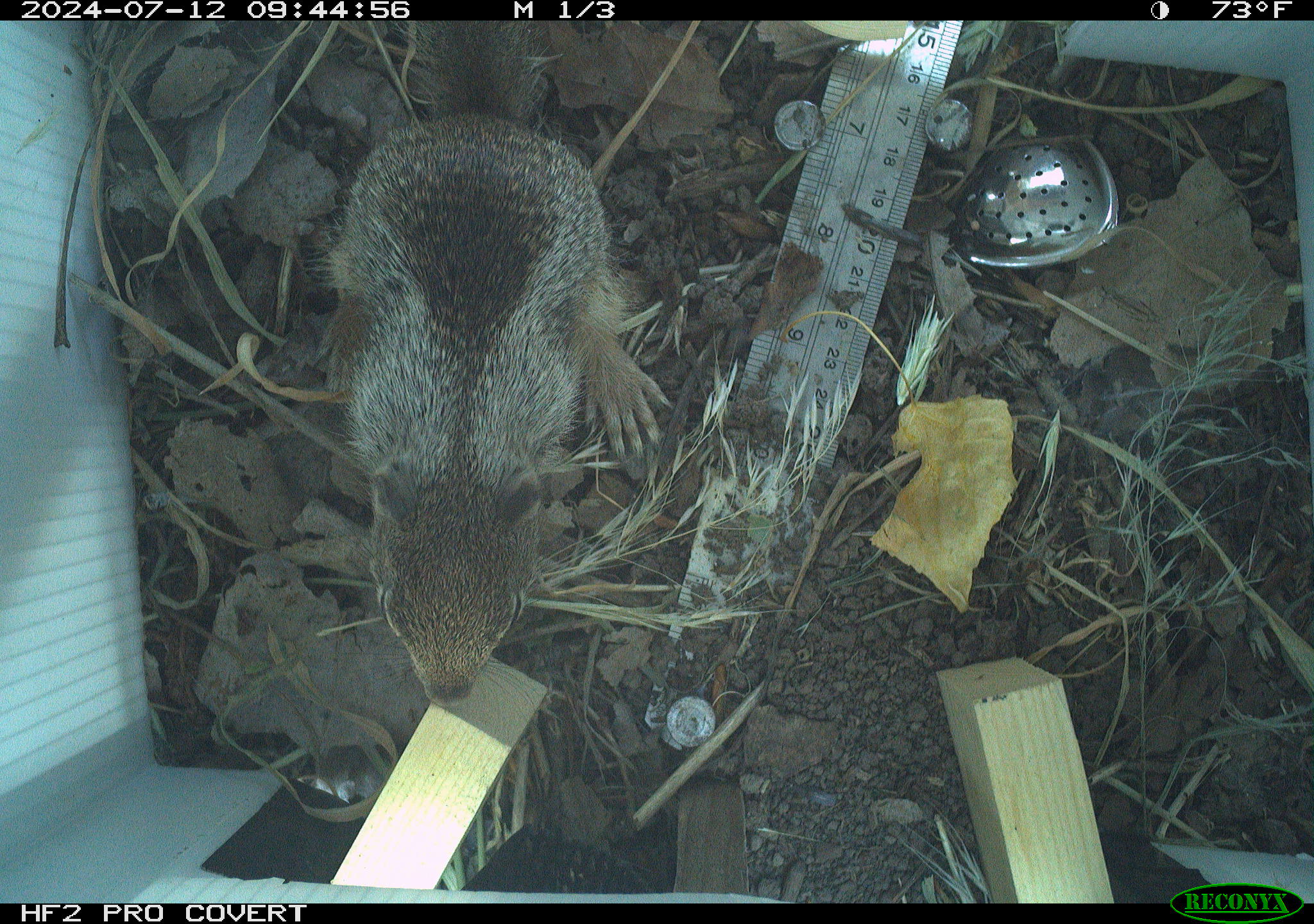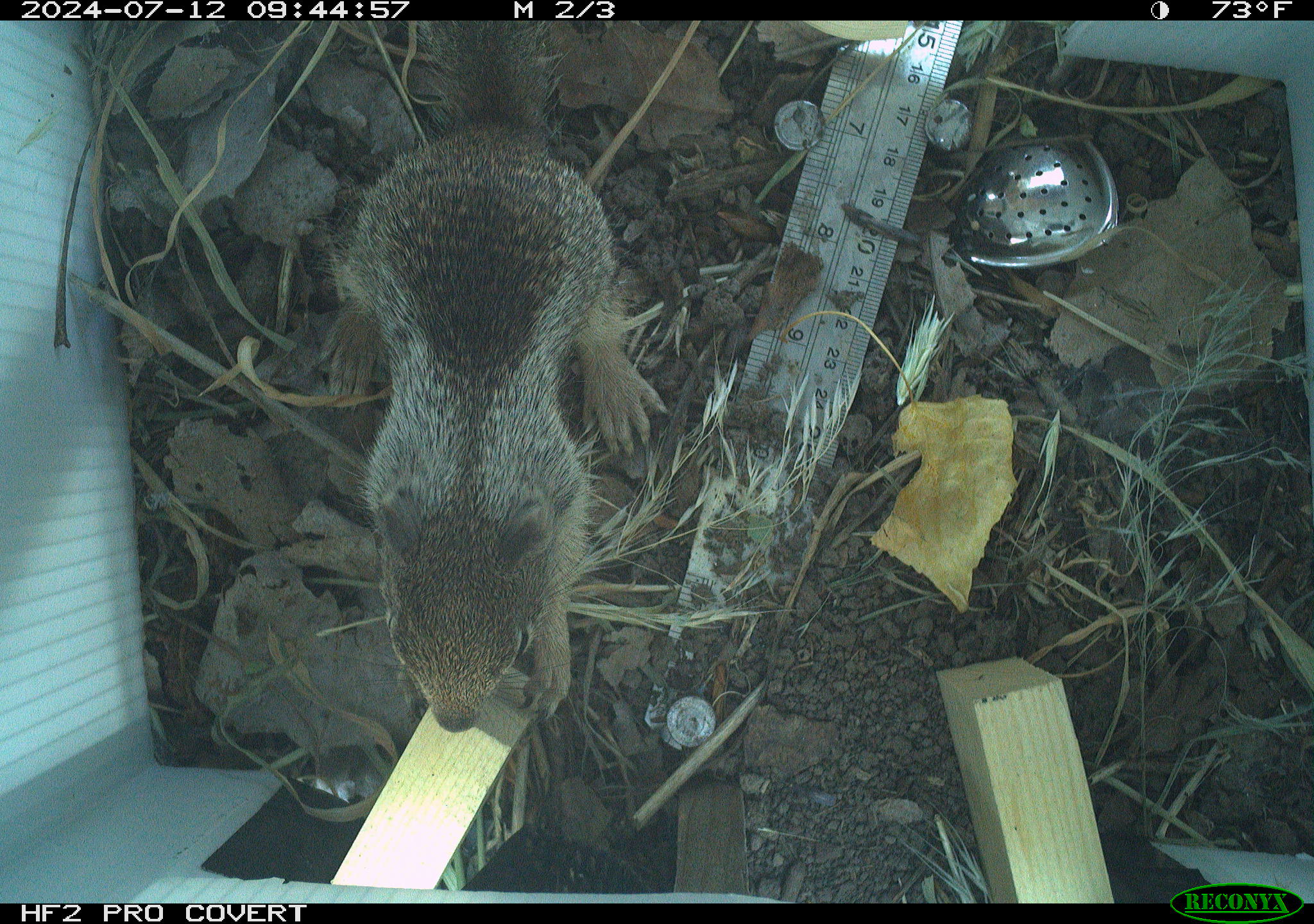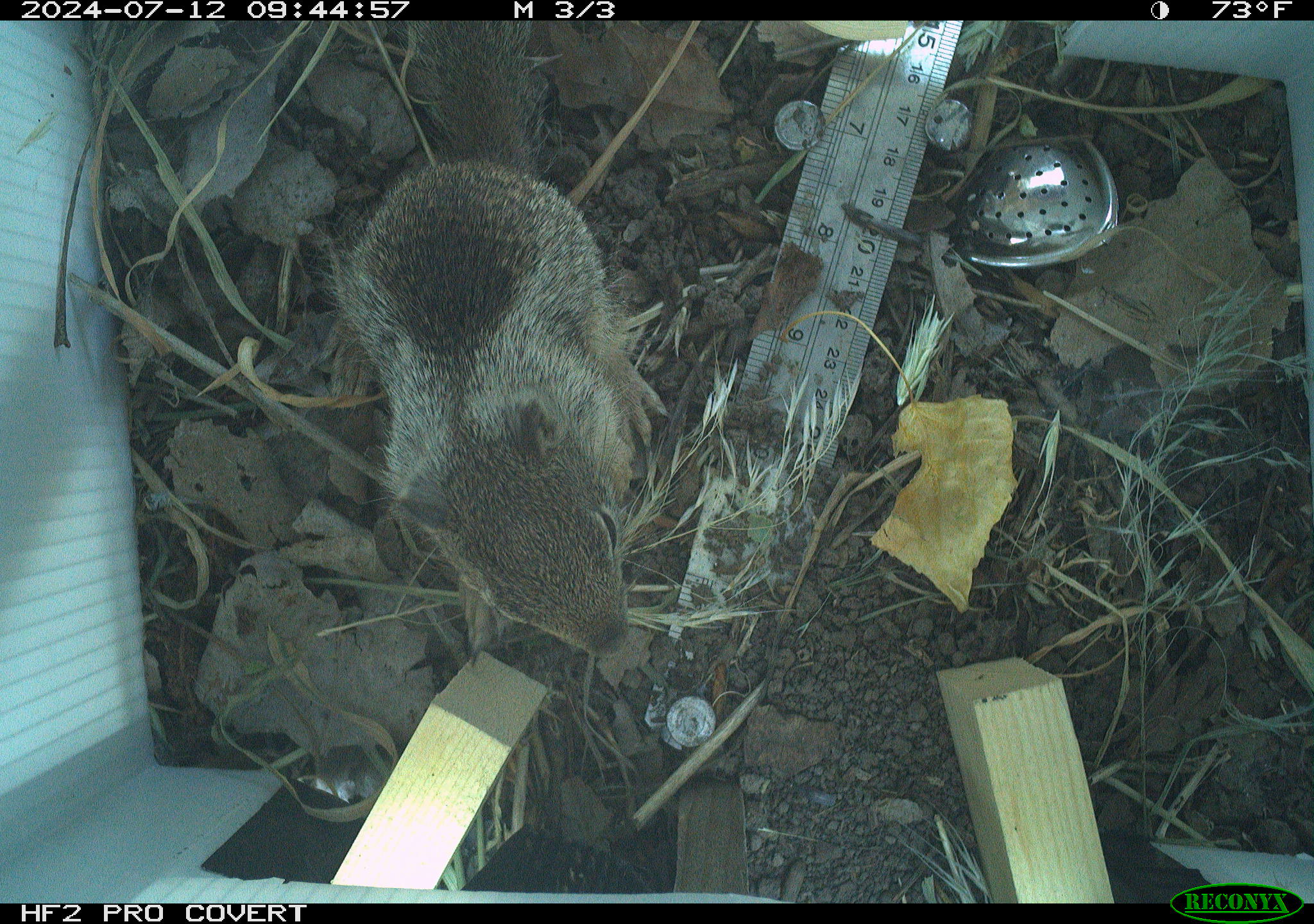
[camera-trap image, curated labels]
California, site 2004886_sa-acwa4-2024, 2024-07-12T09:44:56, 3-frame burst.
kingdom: Animalia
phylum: Chordata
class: Mammalia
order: Rodentia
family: Sciuridae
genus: Otospermophilus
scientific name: Otospermophilus beecheyi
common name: california ground squirrel